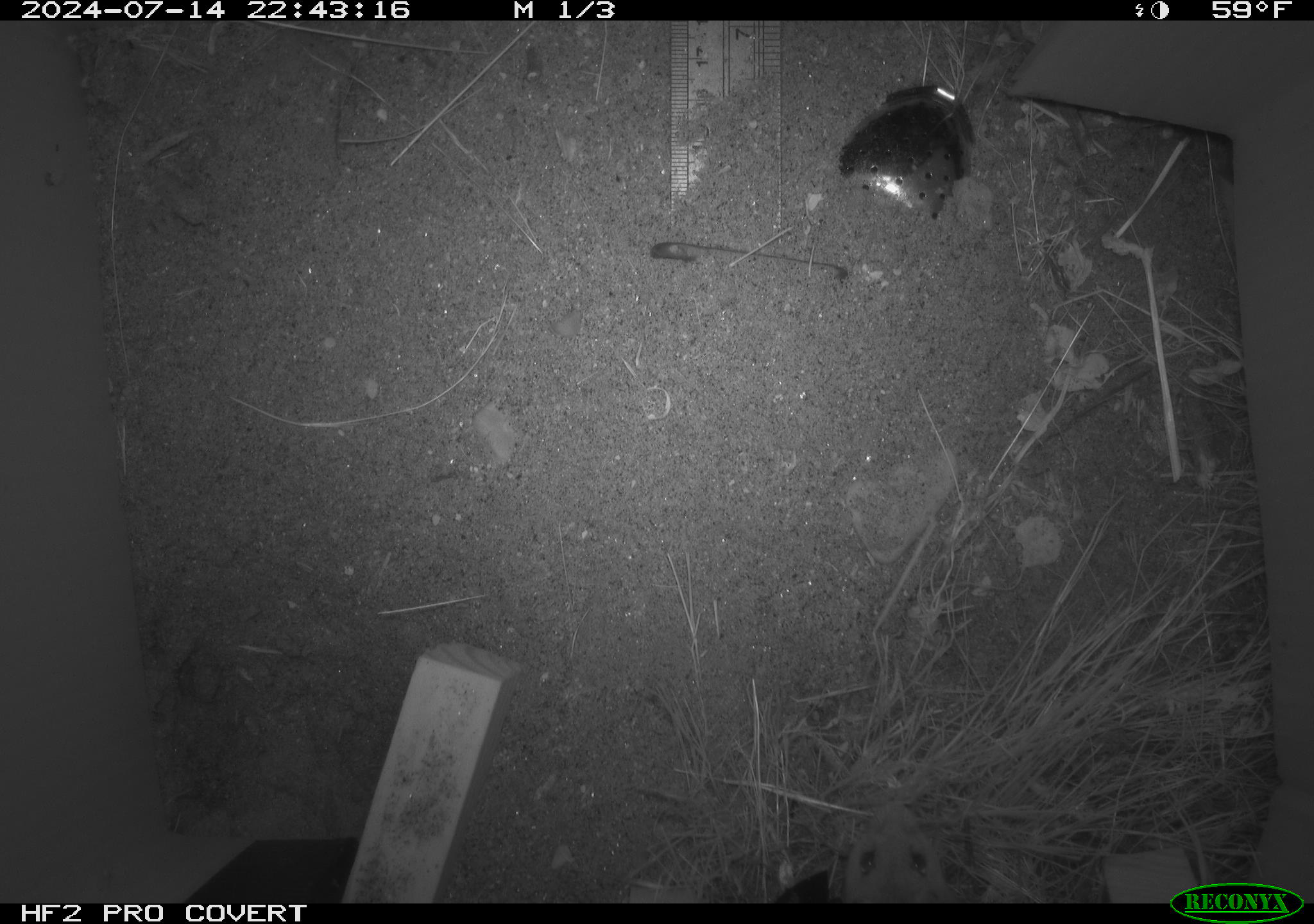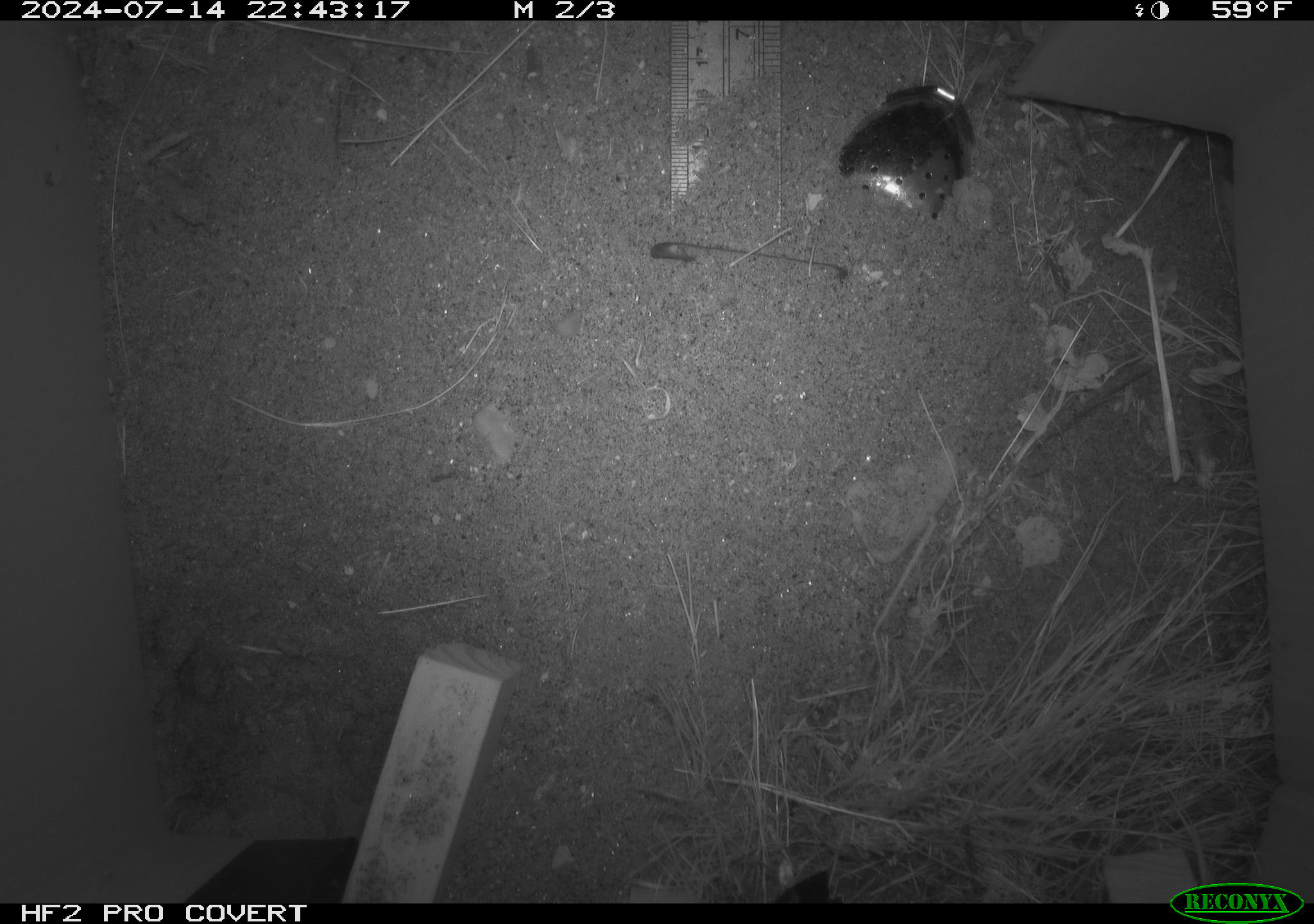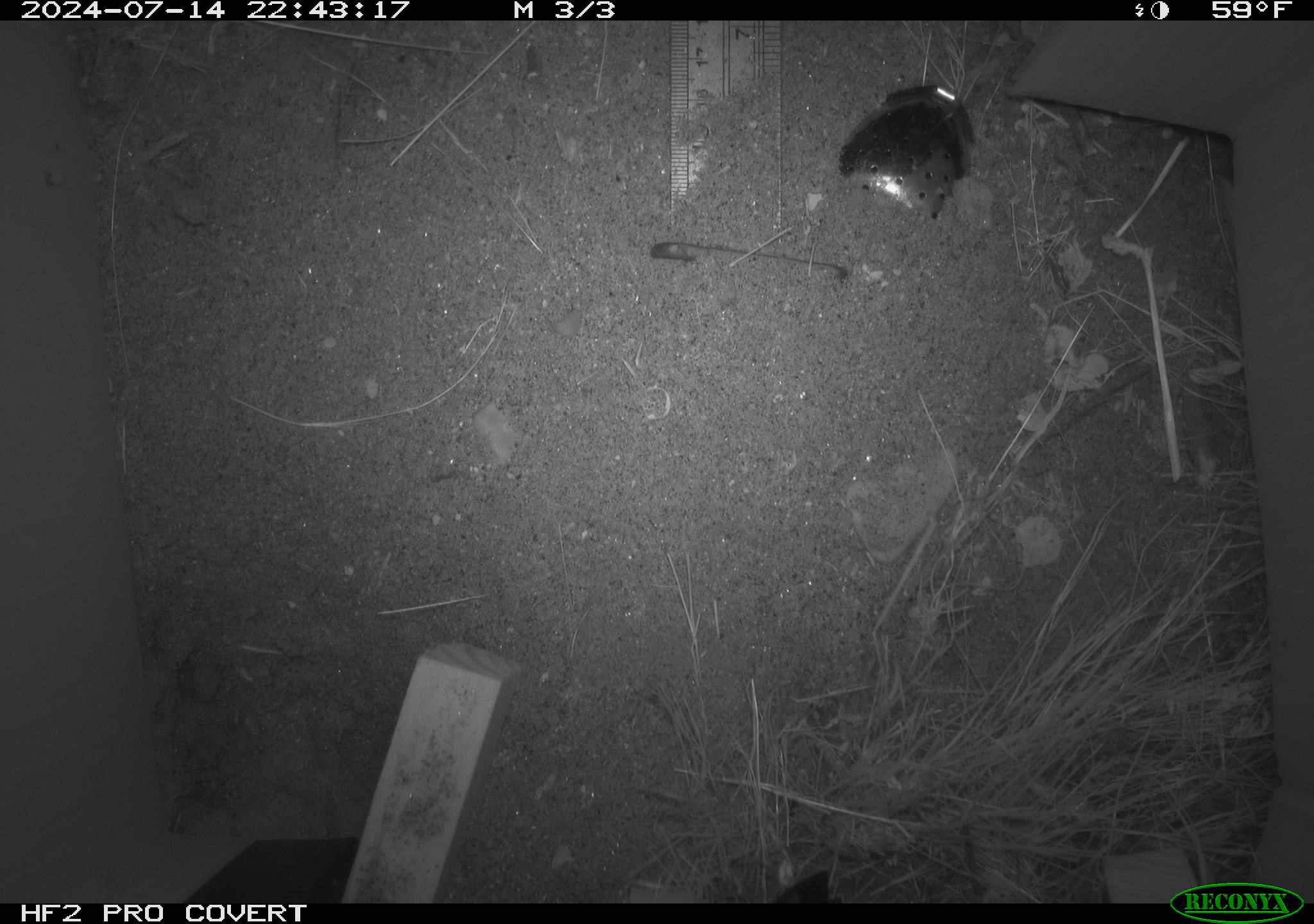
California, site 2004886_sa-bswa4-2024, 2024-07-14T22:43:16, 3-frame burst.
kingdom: Animalia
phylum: Chordata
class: Mammalia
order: Rodentia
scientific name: Rodentia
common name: rodent